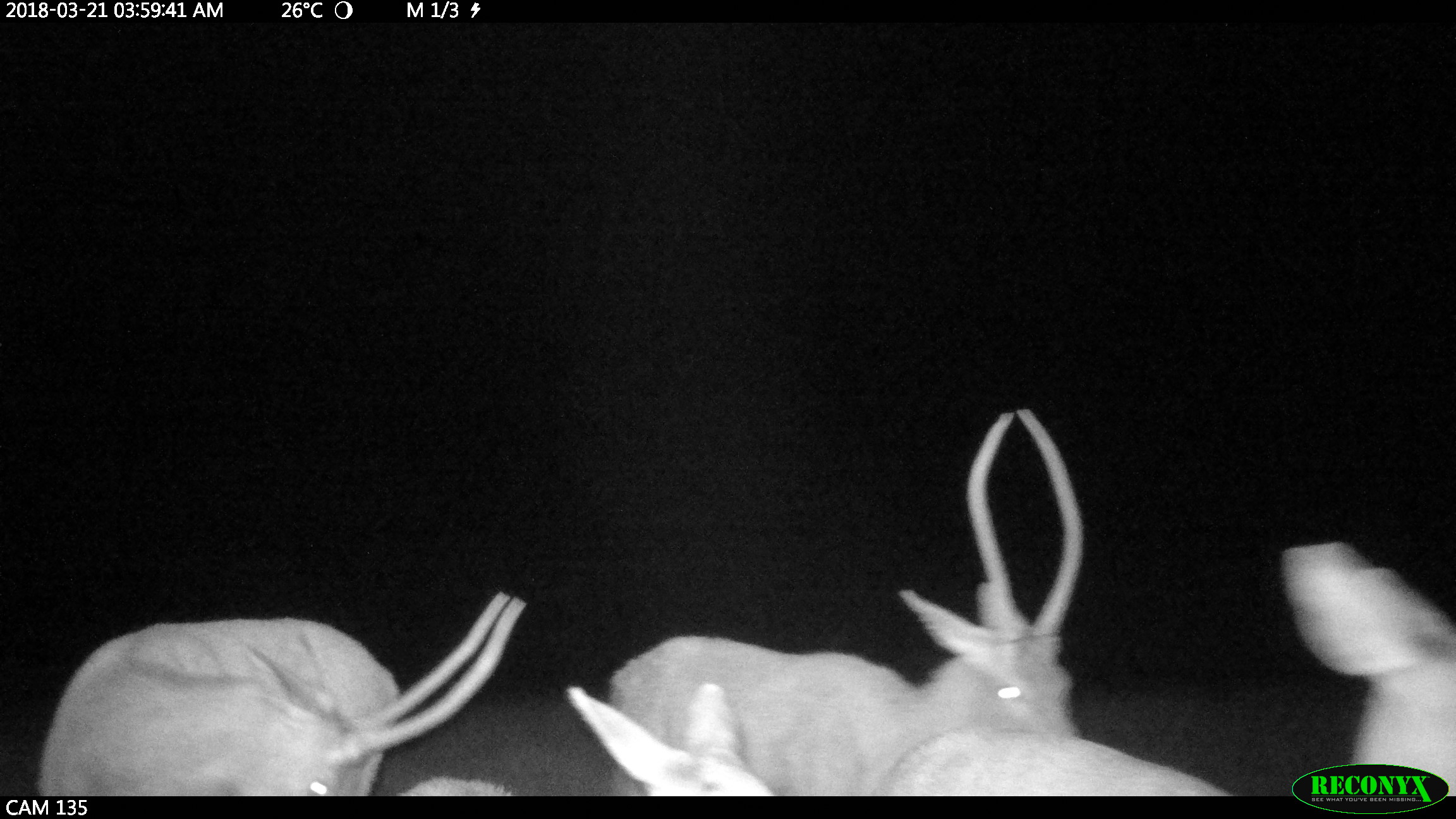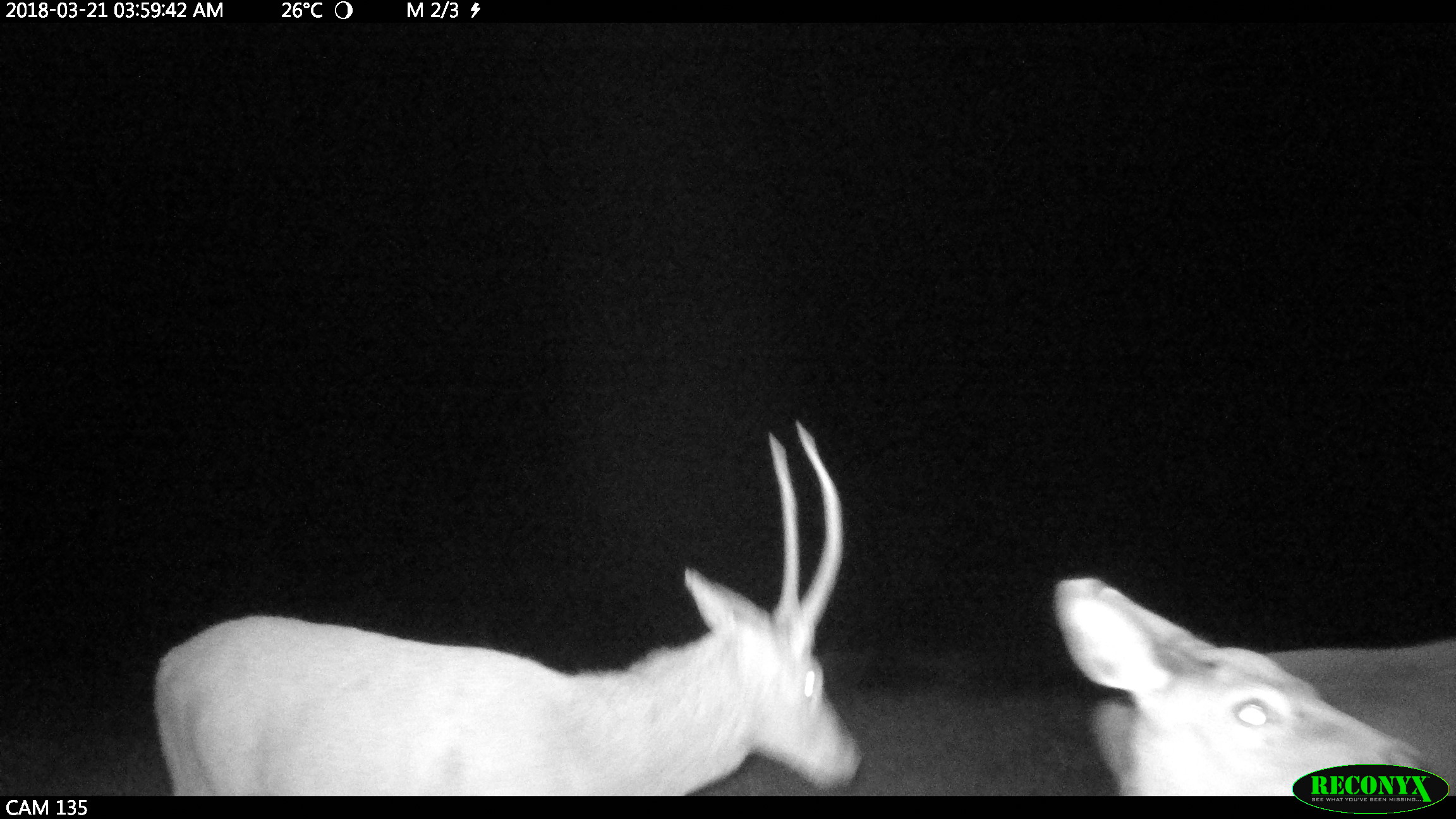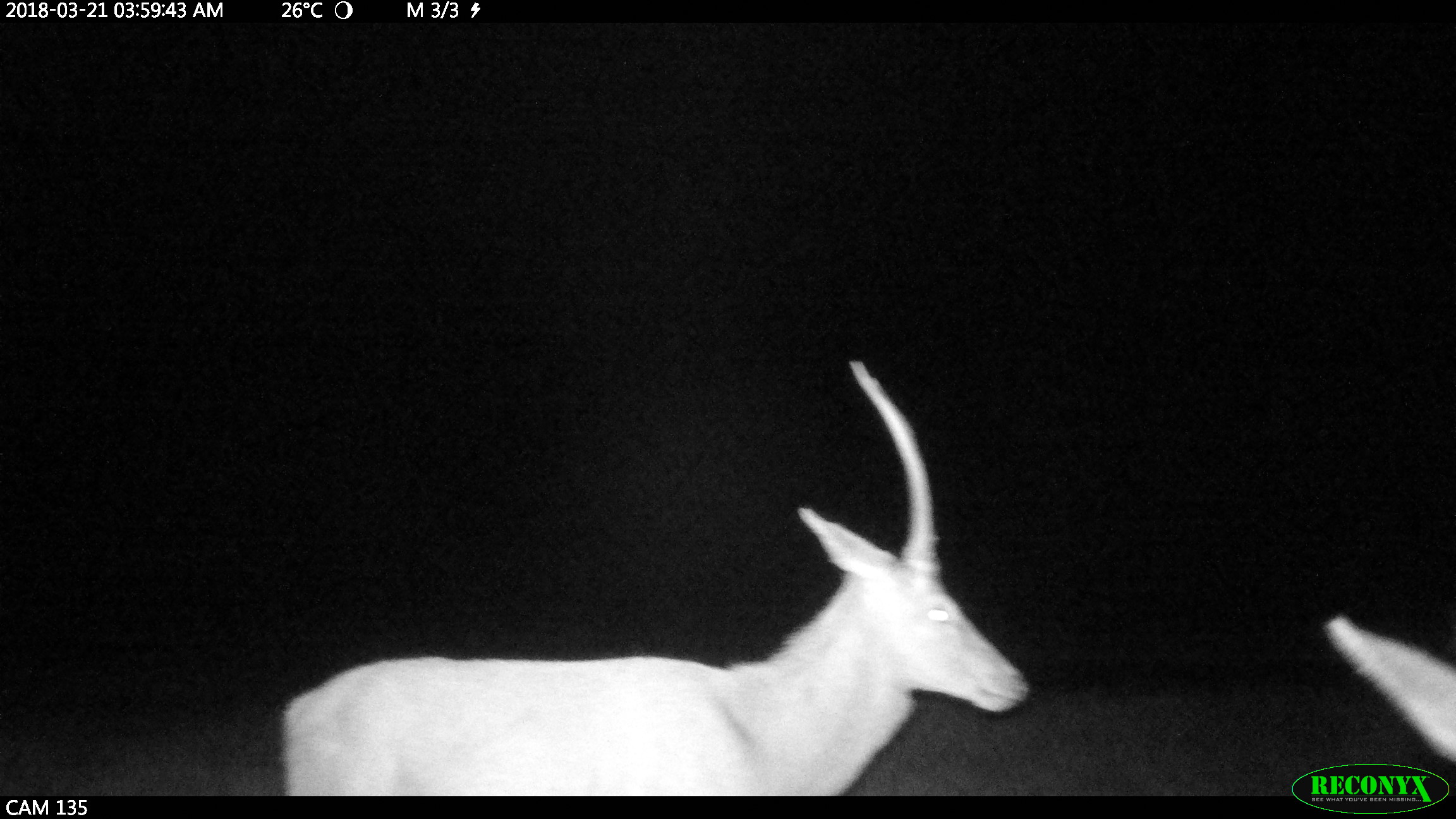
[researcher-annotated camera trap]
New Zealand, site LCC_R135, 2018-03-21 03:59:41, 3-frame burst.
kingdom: Animalia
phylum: Chordata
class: Mammalia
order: Artiodactyla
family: Cervidae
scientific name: Cervidae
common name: deer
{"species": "deer (Cervidae)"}